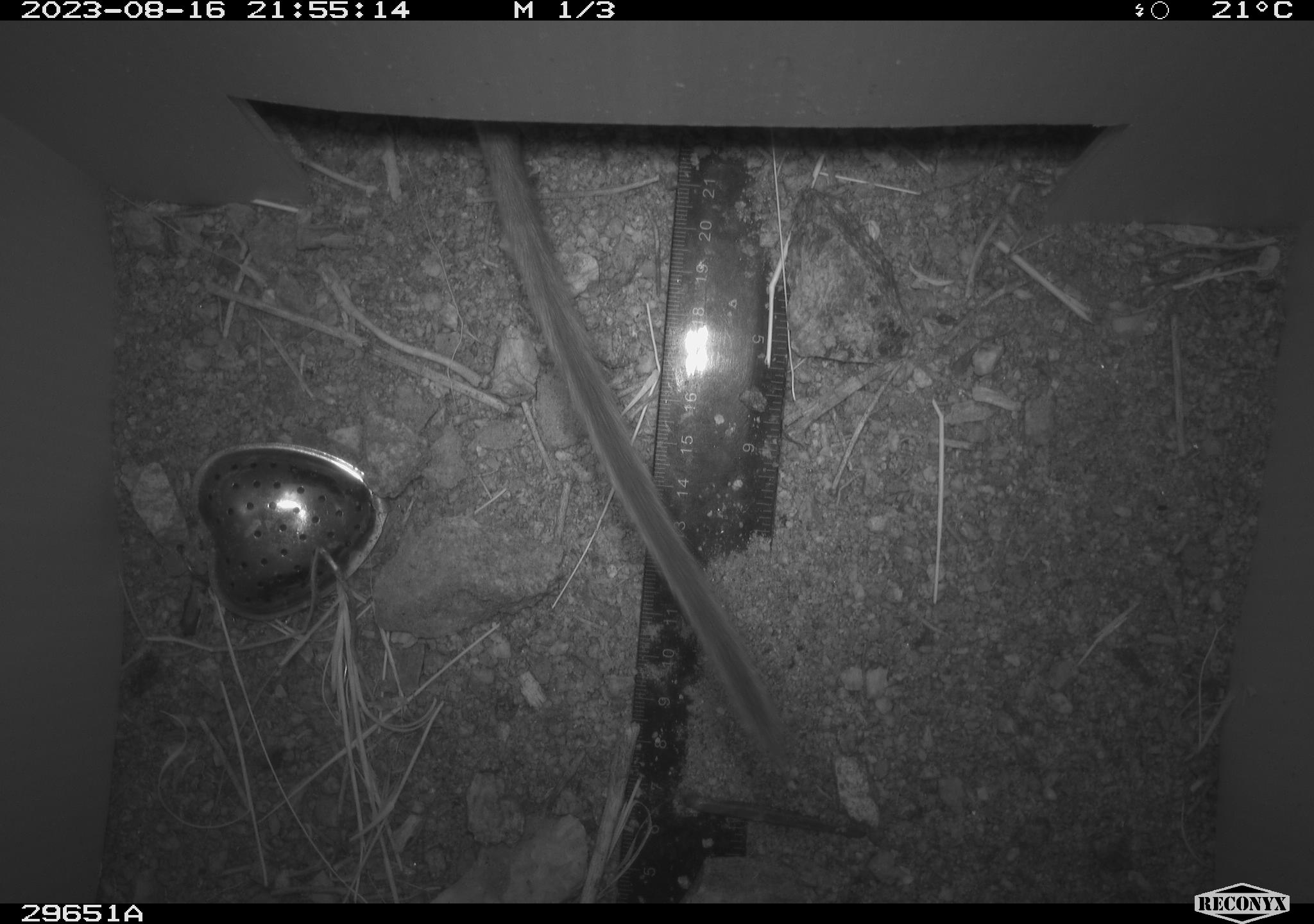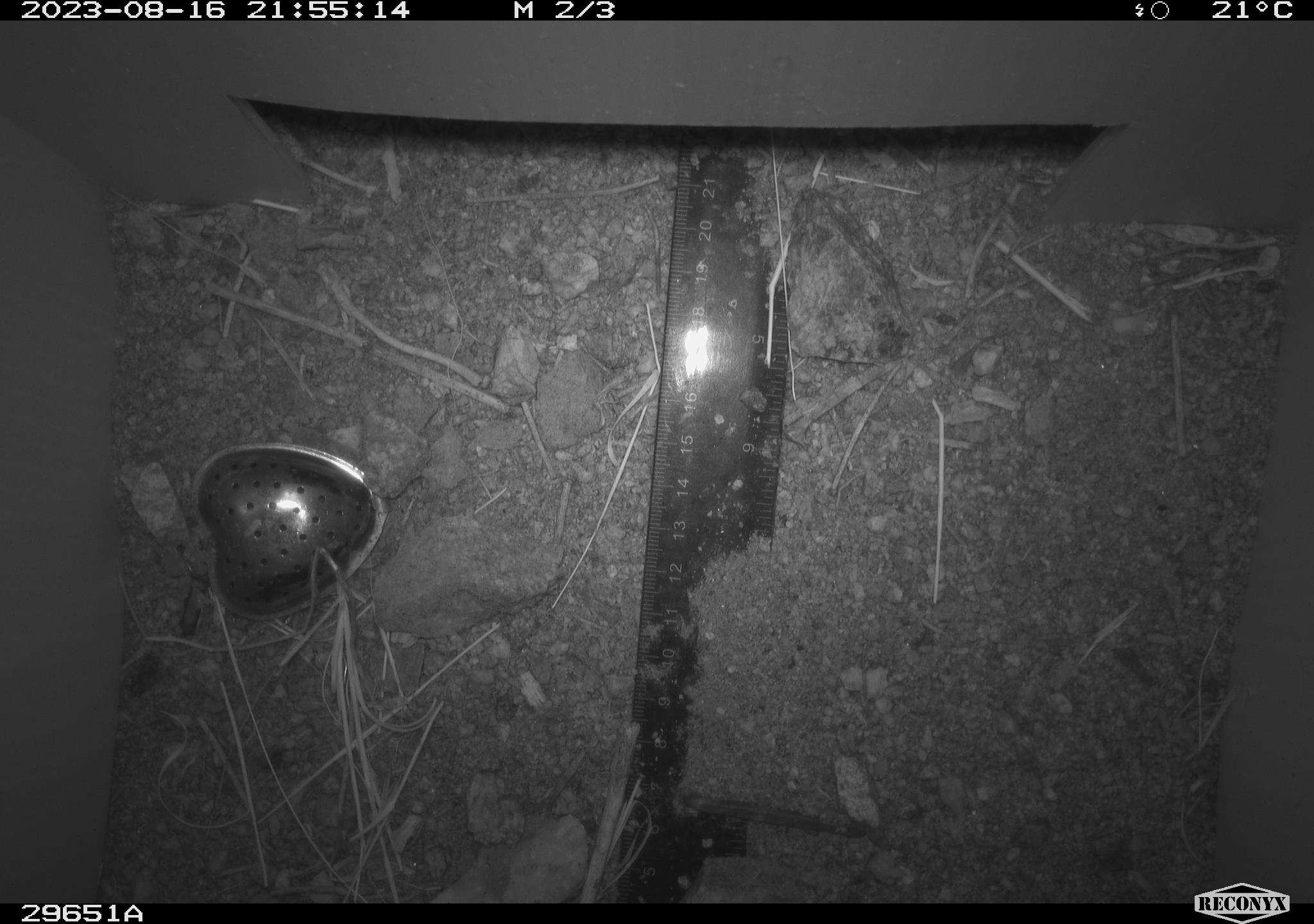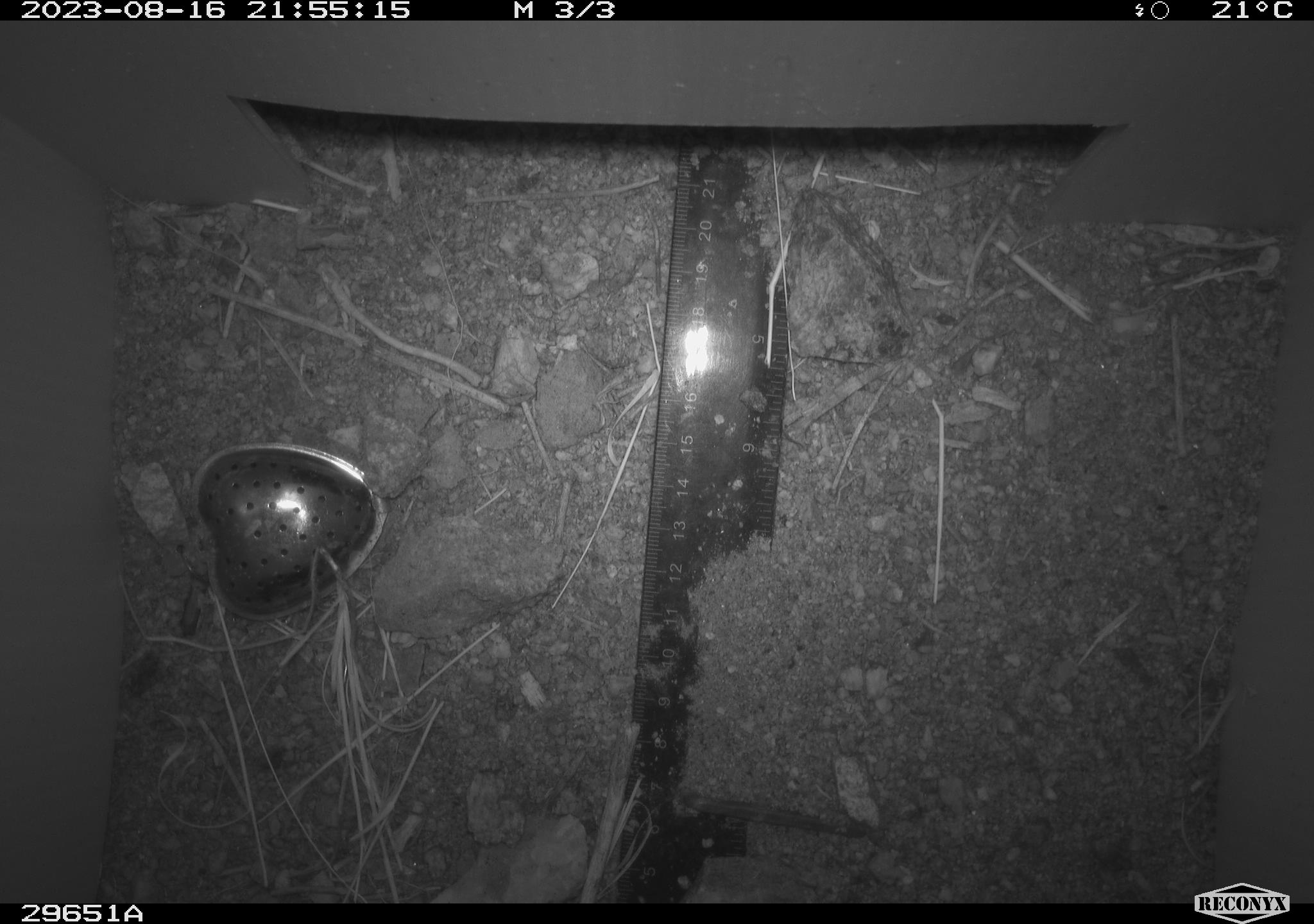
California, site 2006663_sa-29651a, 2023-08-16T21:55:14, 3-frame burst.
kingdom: Animalia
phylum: Chordata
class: Mammalia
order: Rodentia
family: Cricetidae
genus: Neotoma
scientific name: Neotoma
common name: pack rat or woodrat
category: neotoma species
Neotoma species (pack rat or woodrat) (Neotoma).